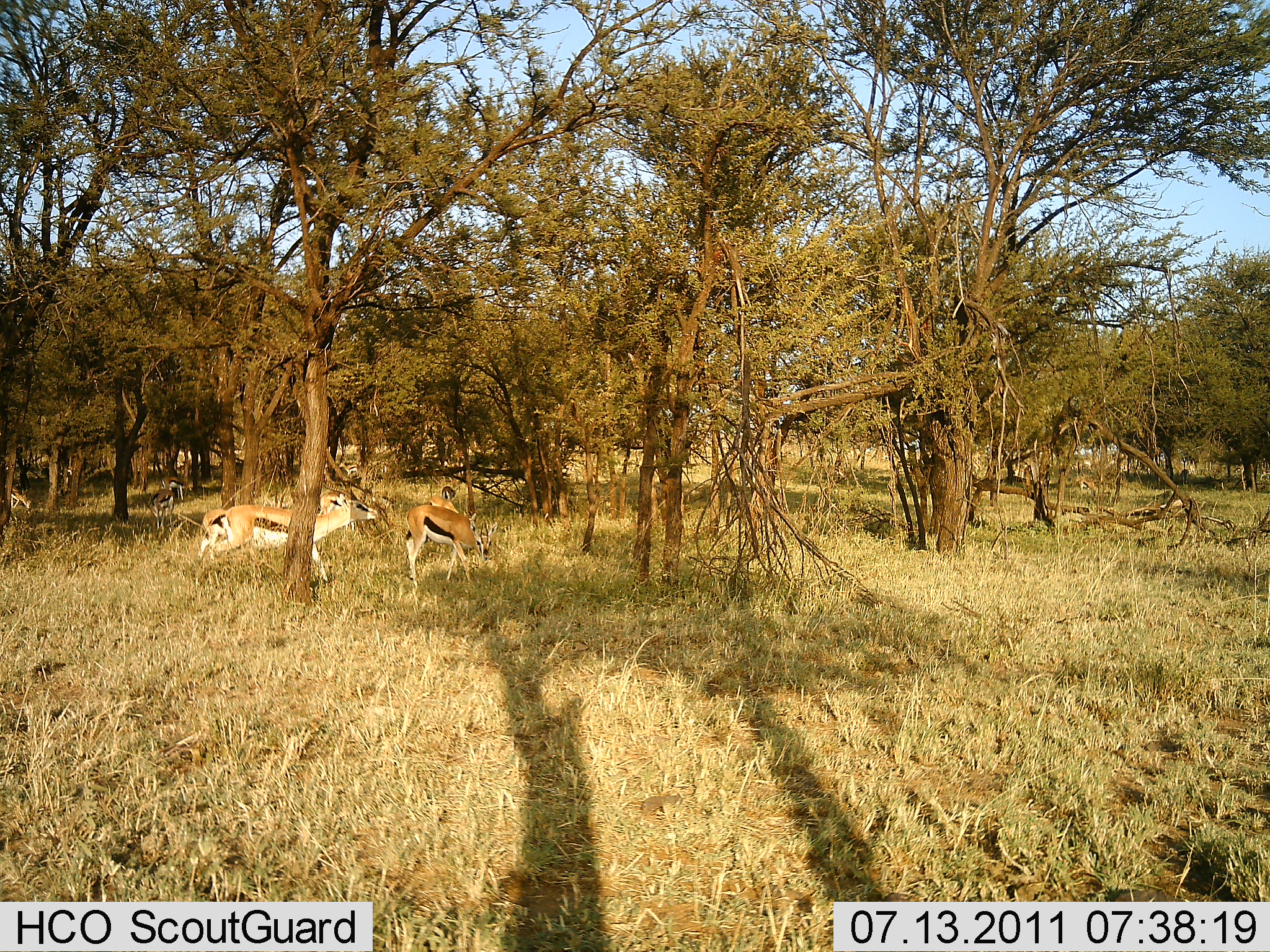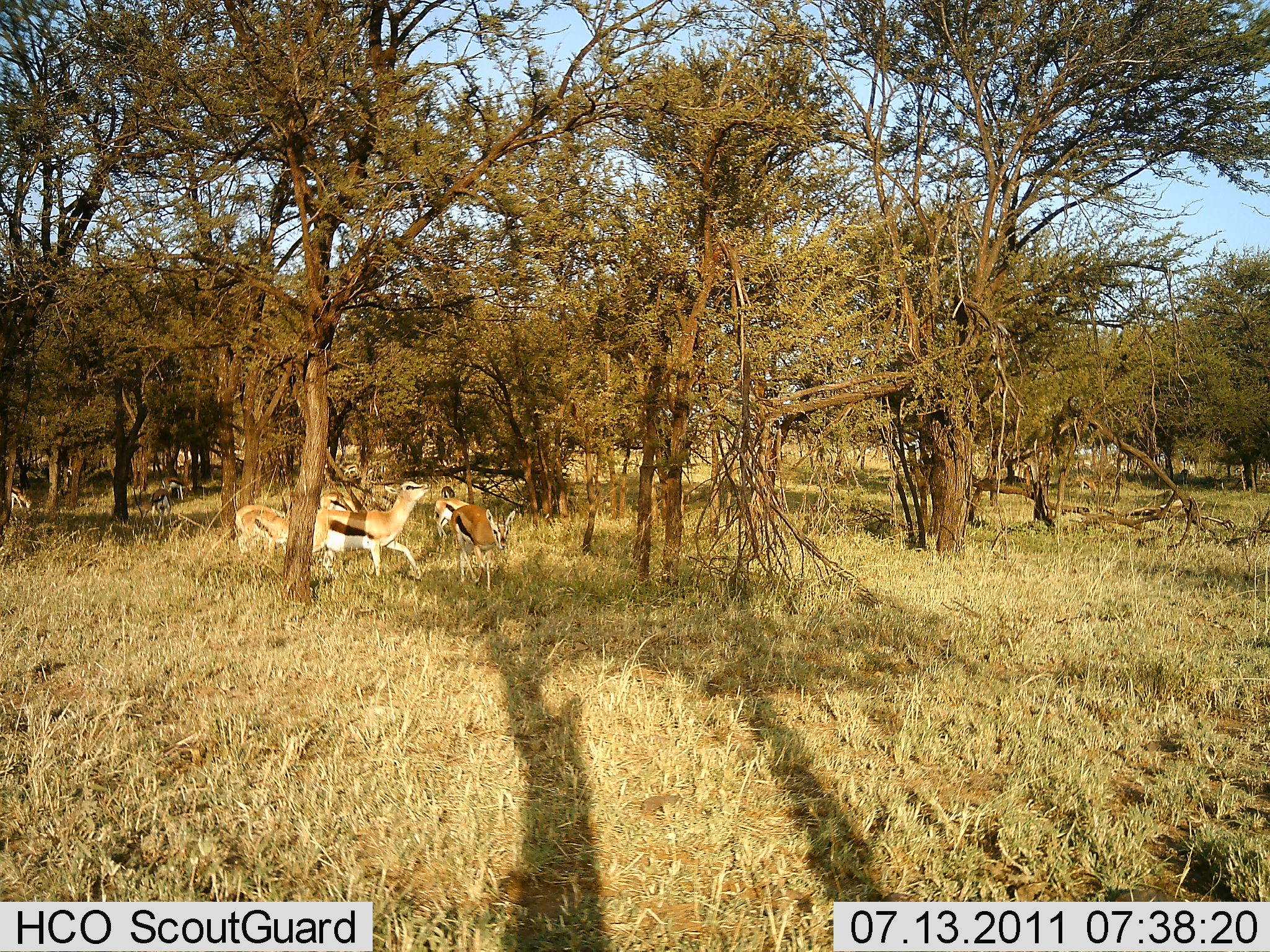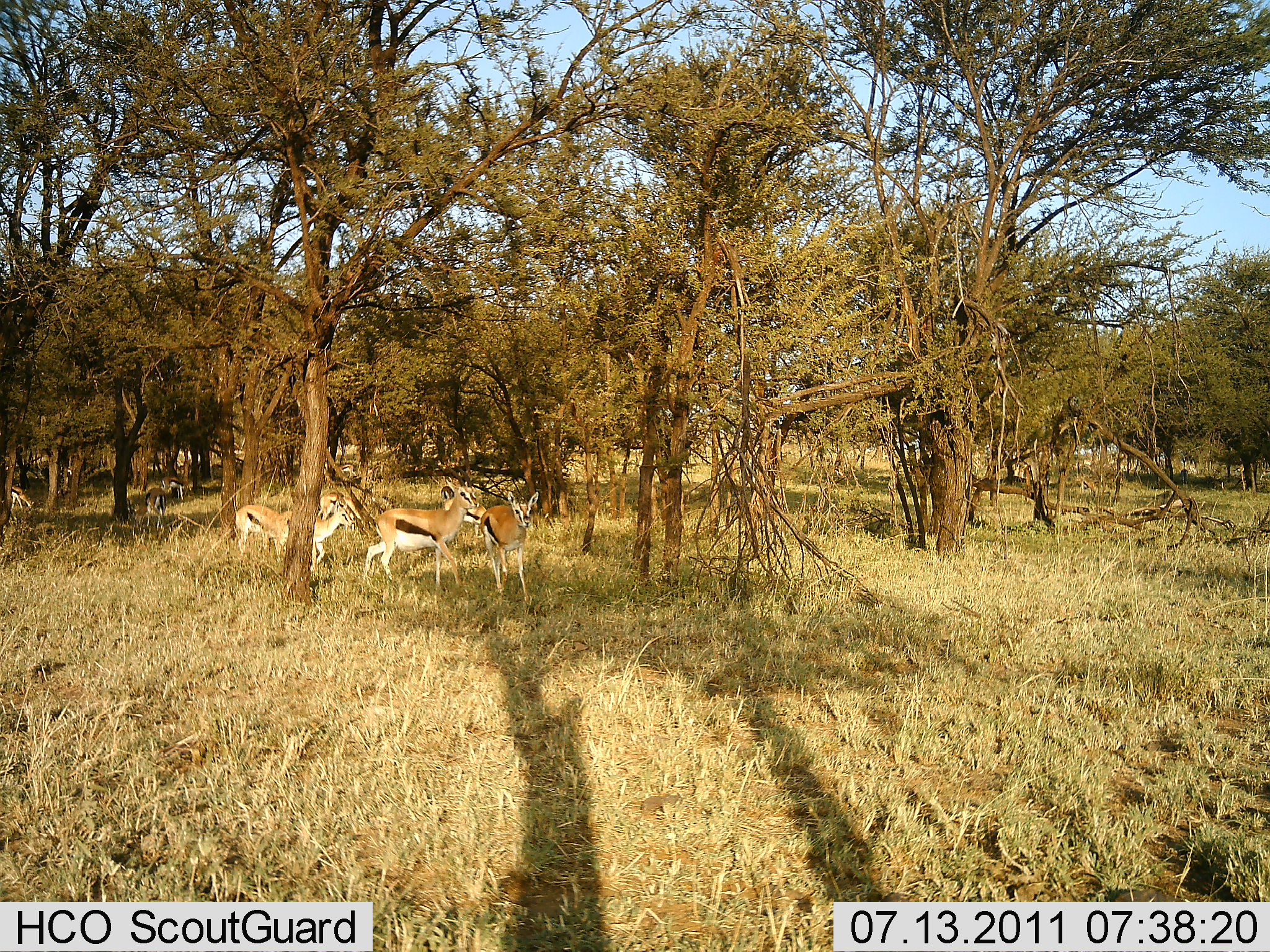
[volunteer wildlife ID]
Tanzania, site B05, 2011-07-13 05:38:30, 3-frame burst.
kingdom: Animalia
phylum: Chordata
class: Mammalia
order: Artiodactyla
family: Bovidae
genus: Eudorcas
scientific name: Eudorcas thomsonii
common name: thomson's gazelle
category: gazellethomsons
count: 6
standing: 23%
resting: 0%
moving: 100%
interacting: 0%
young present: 0%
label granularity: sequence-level